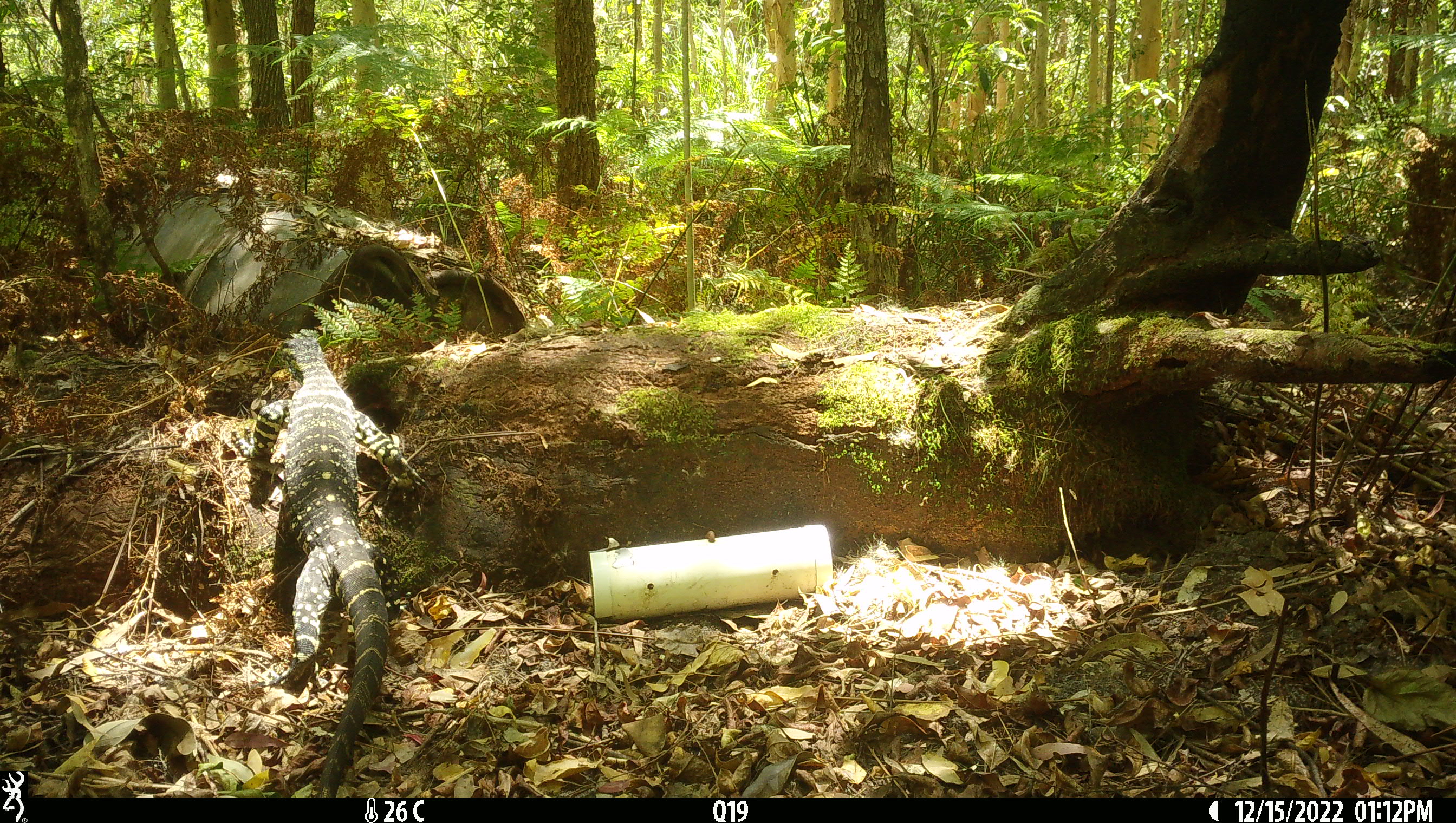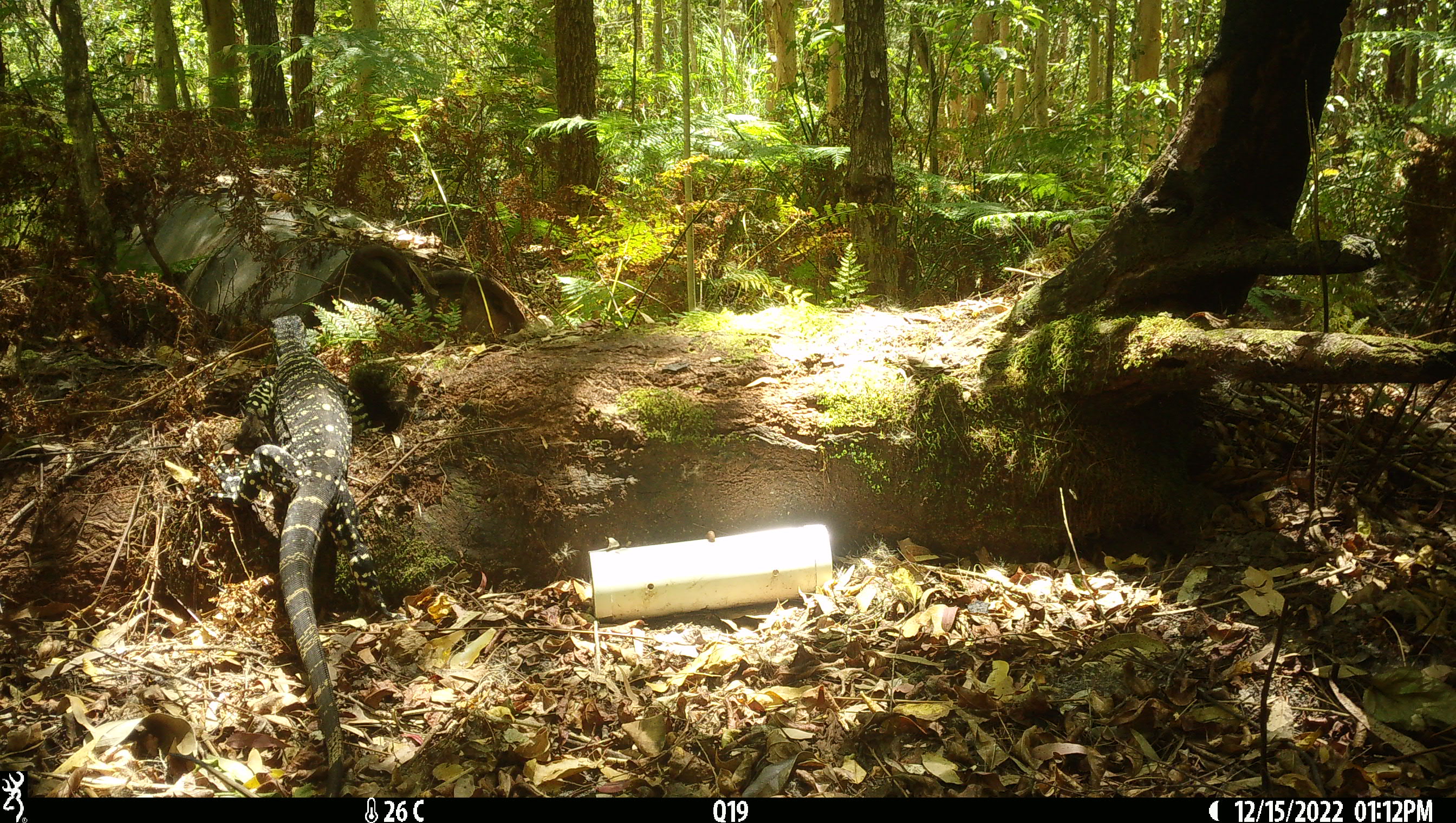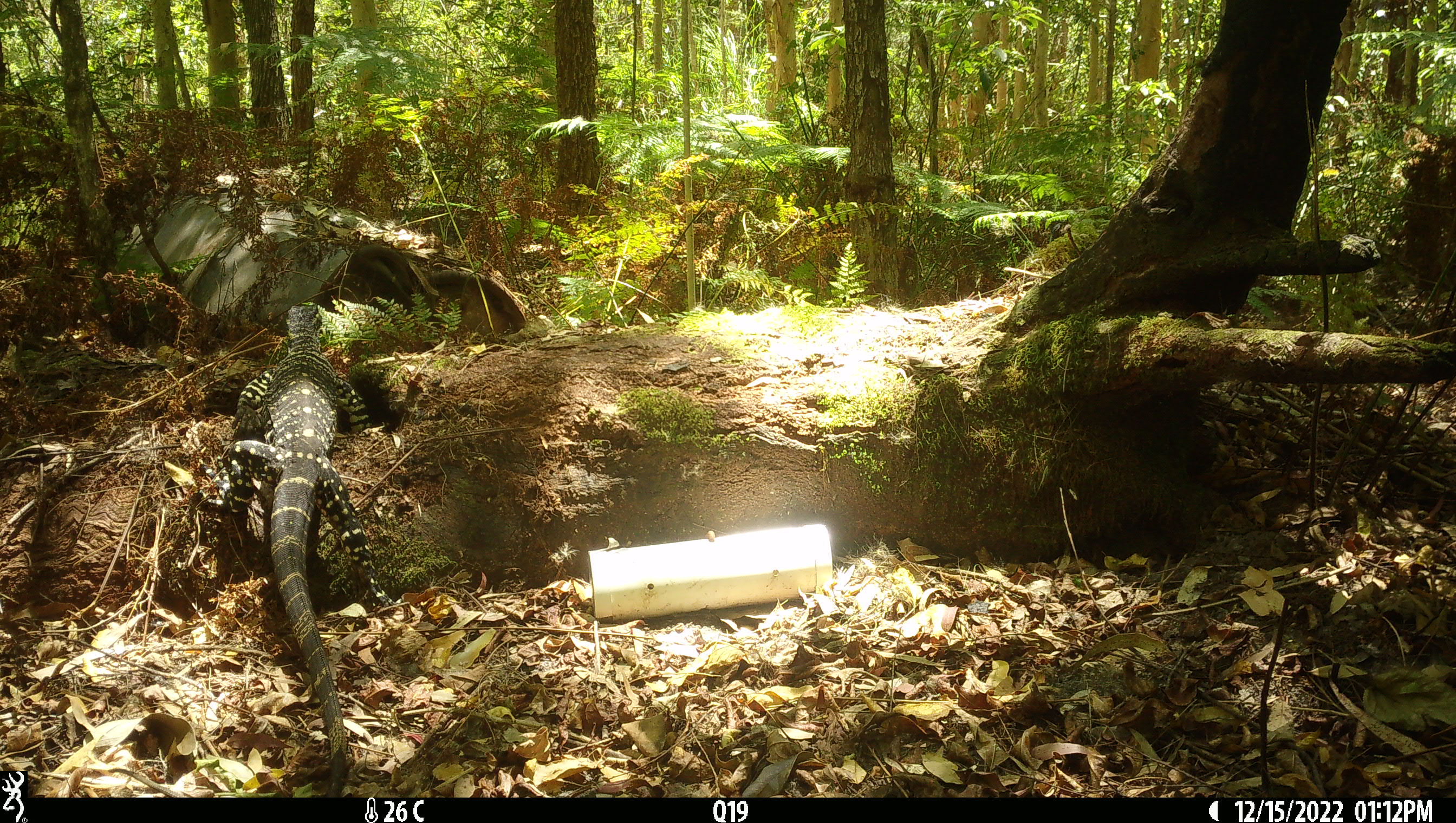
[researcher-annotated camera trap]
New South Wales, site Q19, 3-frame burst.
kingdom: Animalia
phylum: Chordata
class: Reptilia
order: Squamata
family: Varanidae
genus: Varanus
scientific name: Varanus varius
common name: lace monitor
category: goanna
Goanna (lace monitor) (Varanus varius).